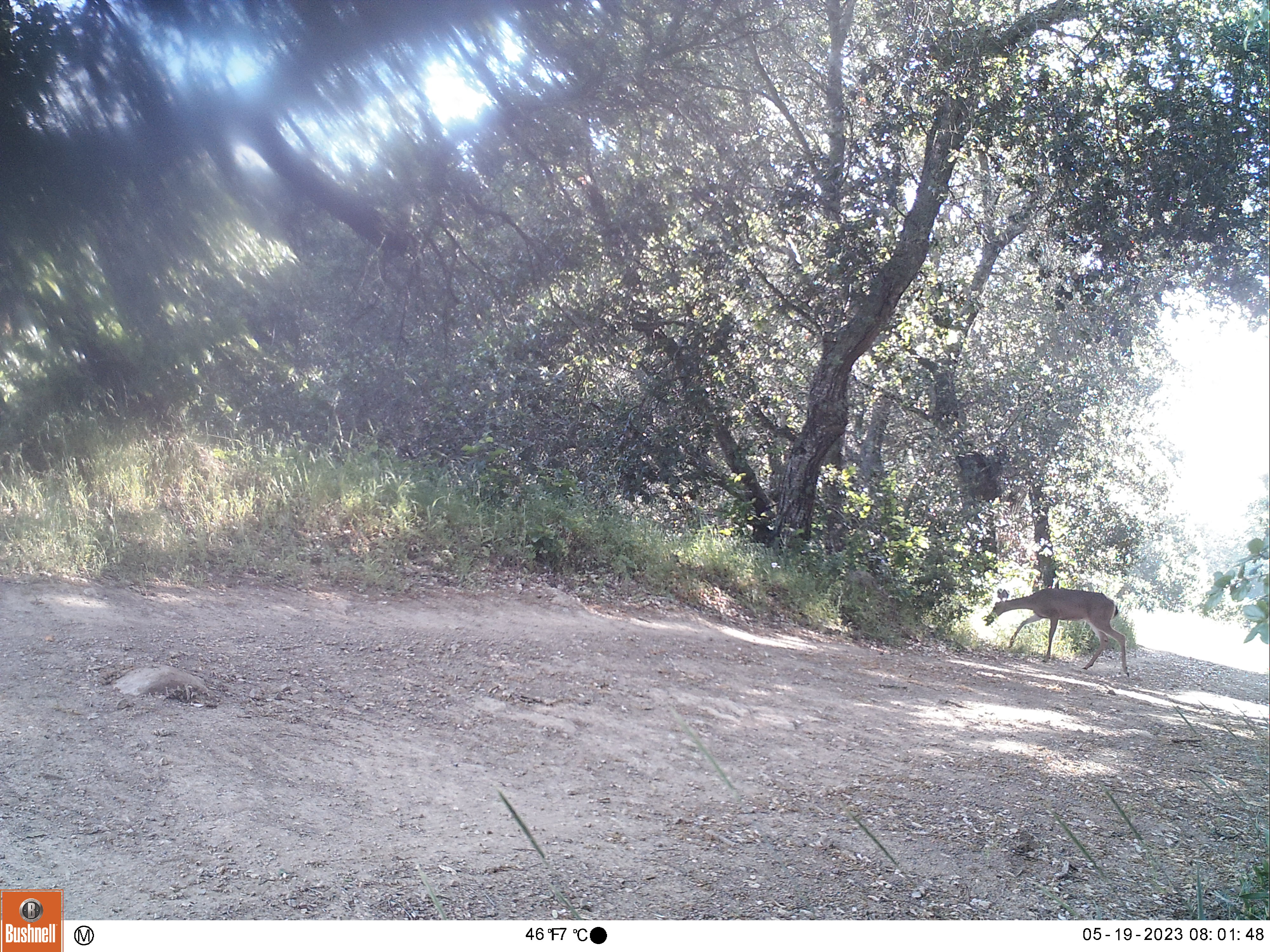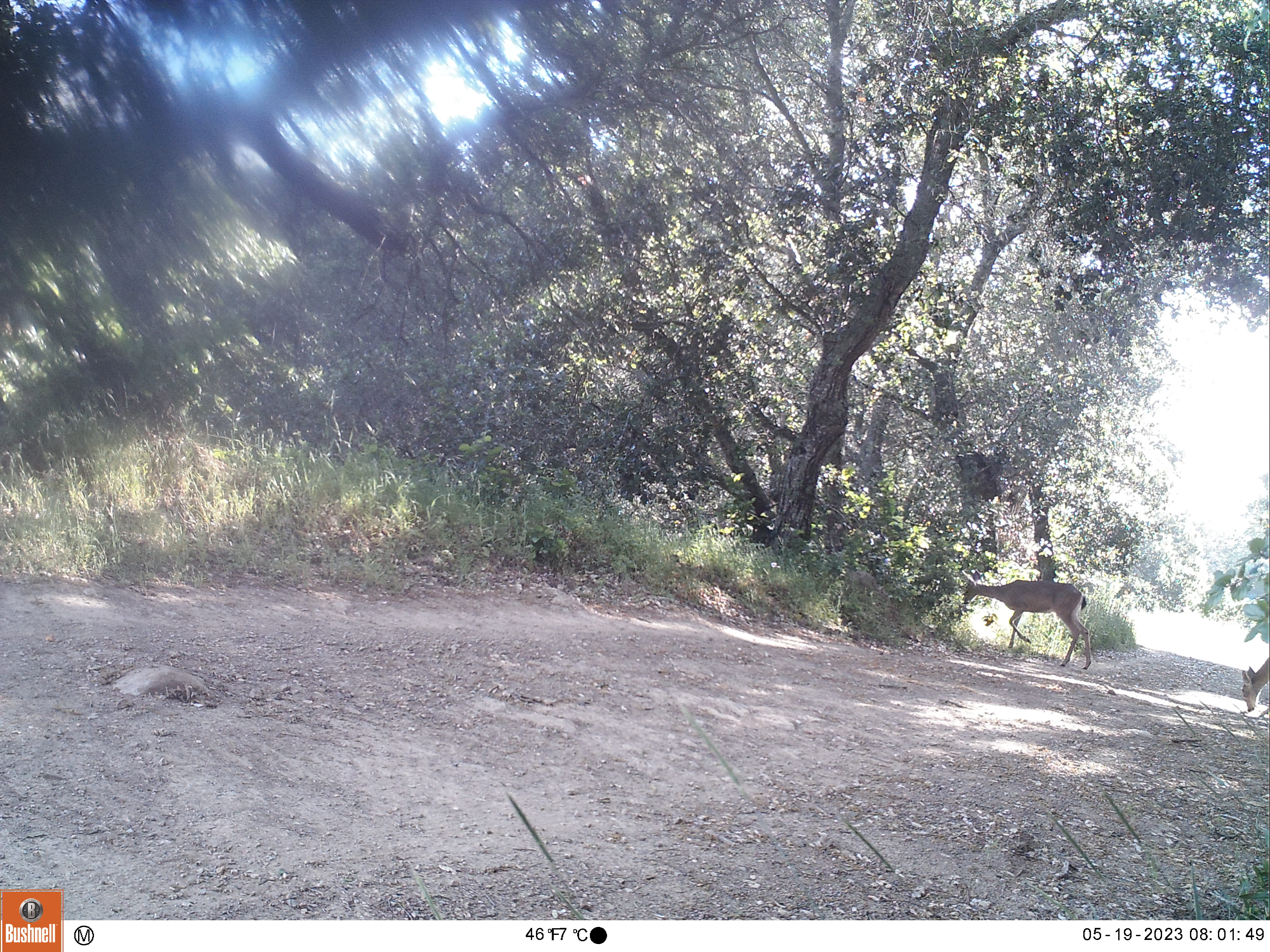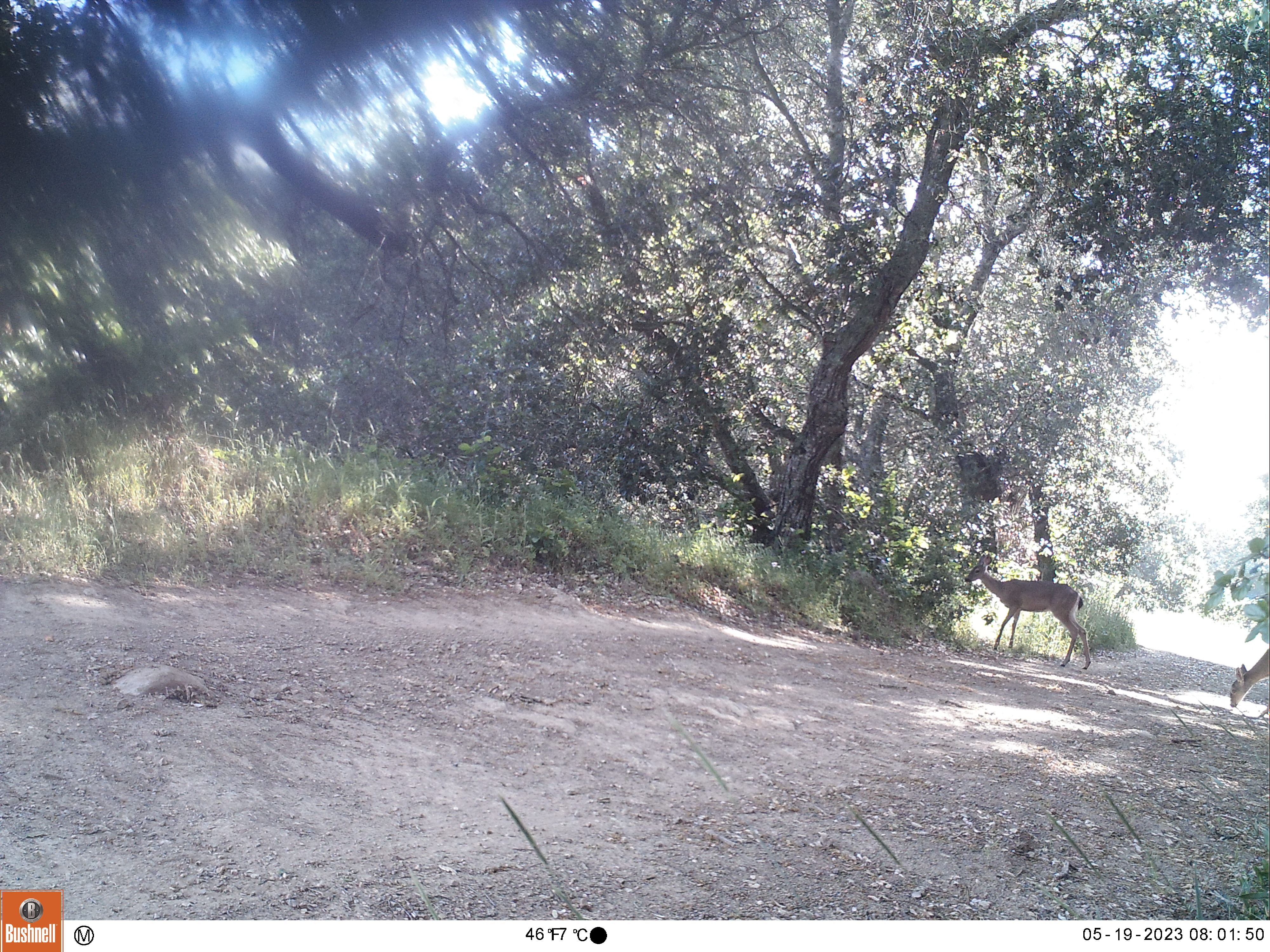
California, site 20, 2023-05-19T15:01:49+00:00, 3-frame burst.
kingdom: Animalia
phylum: Chordata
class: Mammalia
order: Artiodactyla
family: Cervidae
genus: Odocoileus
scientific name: Odocoileus hemionus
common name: mule deer